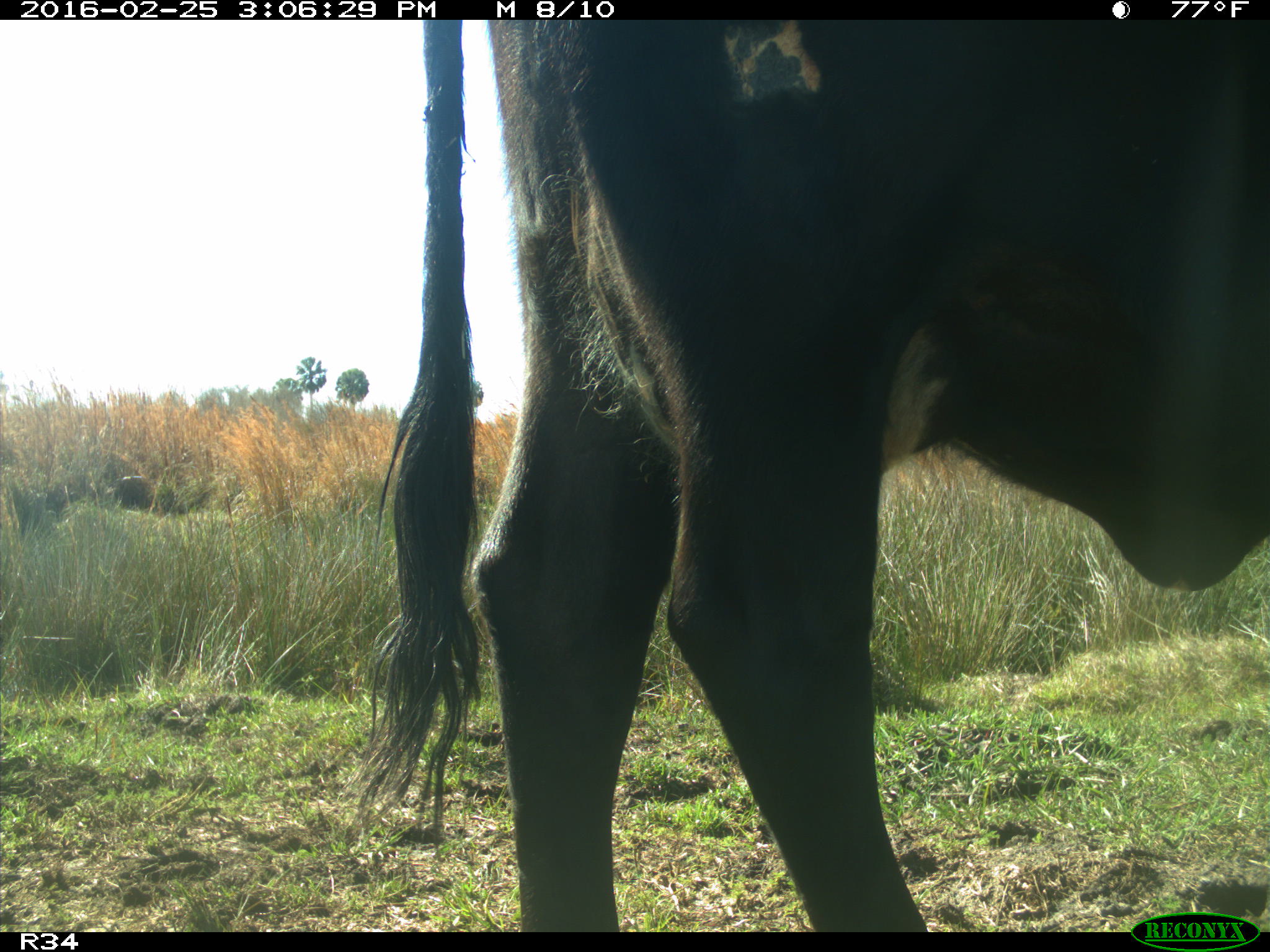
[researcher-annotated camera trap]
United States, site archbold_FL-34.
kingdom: Animalia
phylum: Chordata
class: Mammalia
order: Artiodactyla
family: Bovidae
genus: Bos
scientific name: Bos taurus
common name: domestic cow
Bos taurus (domestic cow).